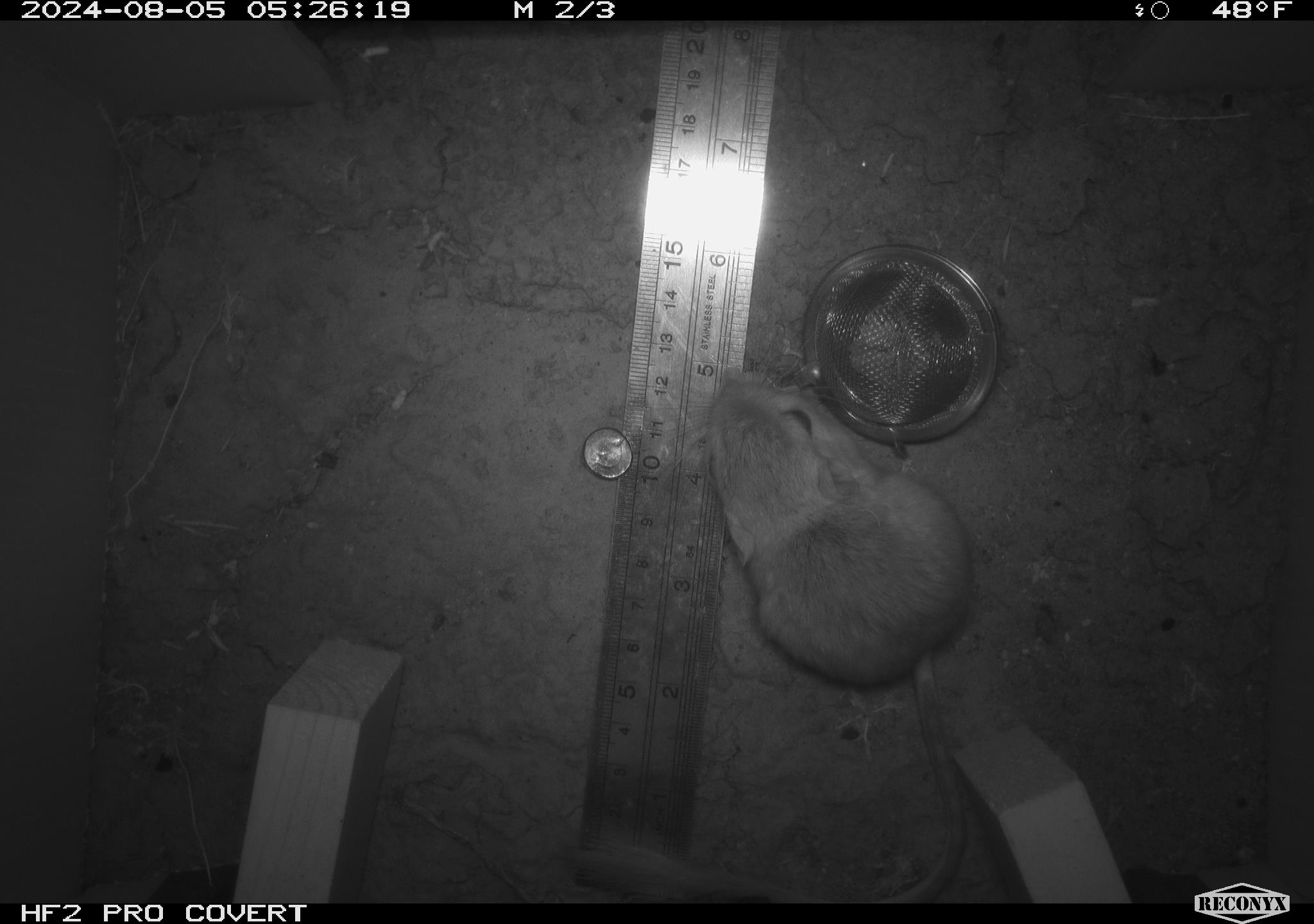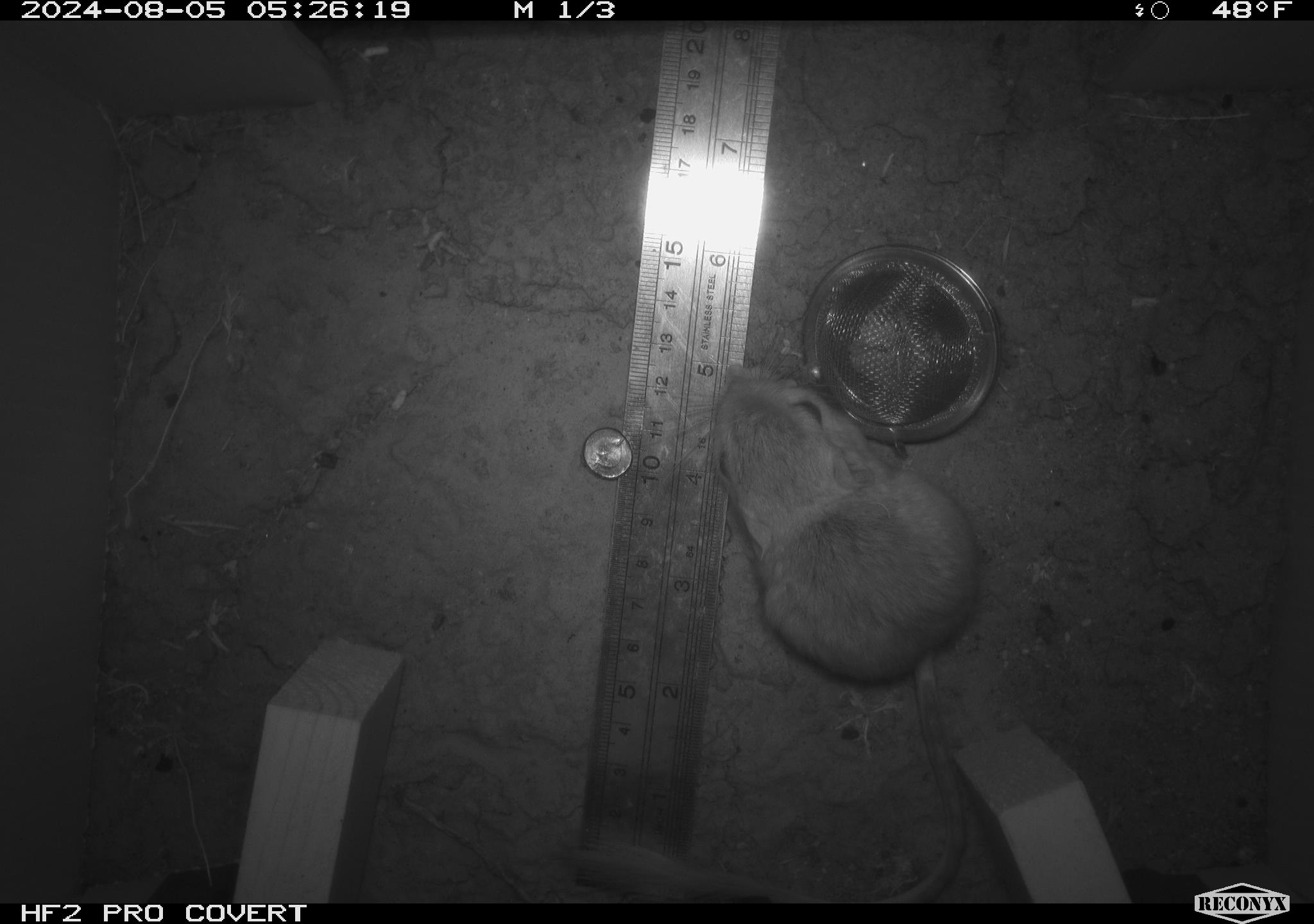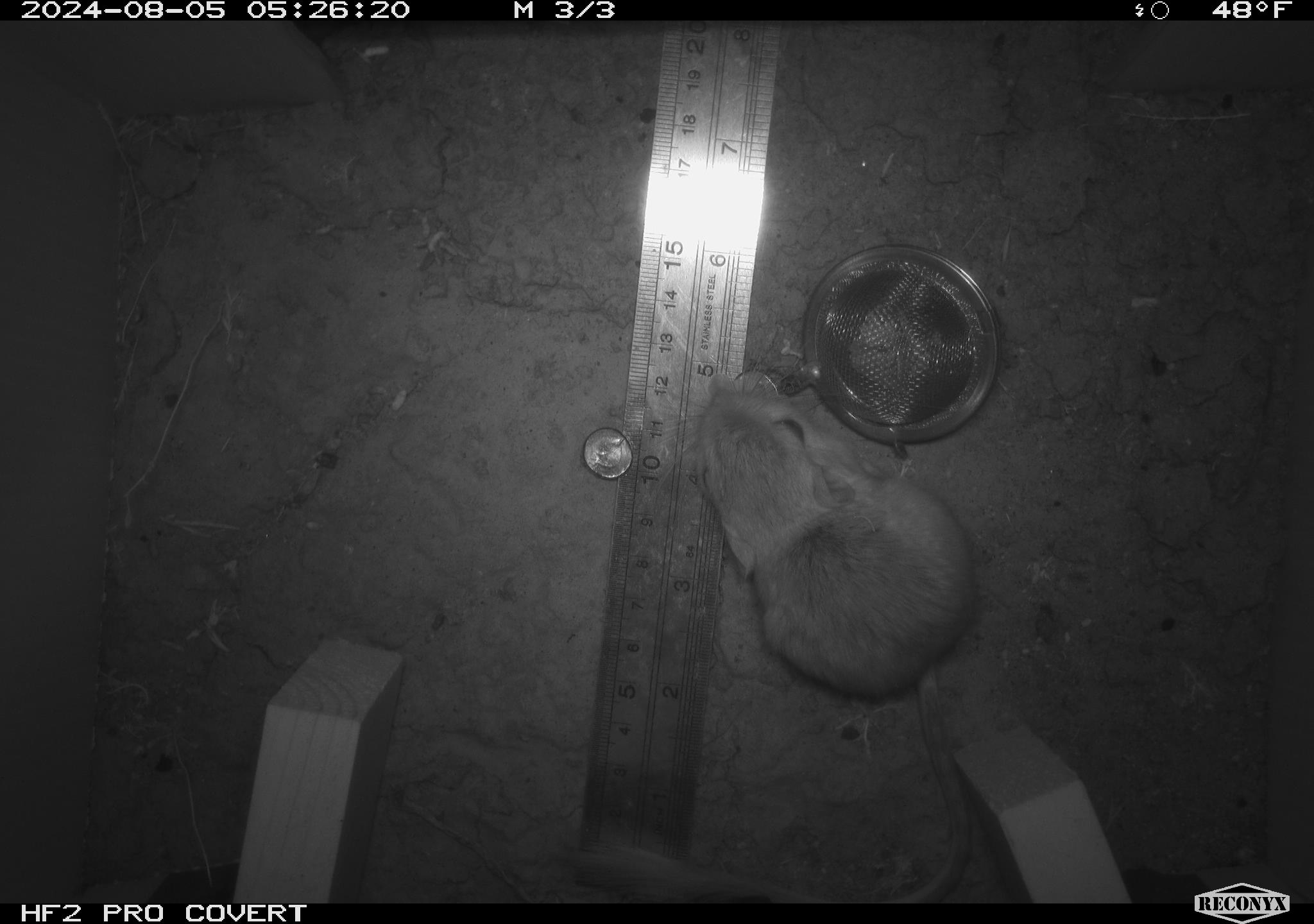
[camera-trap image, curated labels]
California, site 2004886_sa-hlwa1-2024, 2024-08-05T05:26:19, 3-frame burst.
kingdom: Animalia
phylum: Chordata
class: Mammalia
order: Rodentia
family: Heteromyidae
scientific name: Heteromyidae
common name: kangaroo rats and pocket mice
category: heteromyidae family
Heteromyidae family (kangaroo rats and pocket mice) (Heteromyidae).